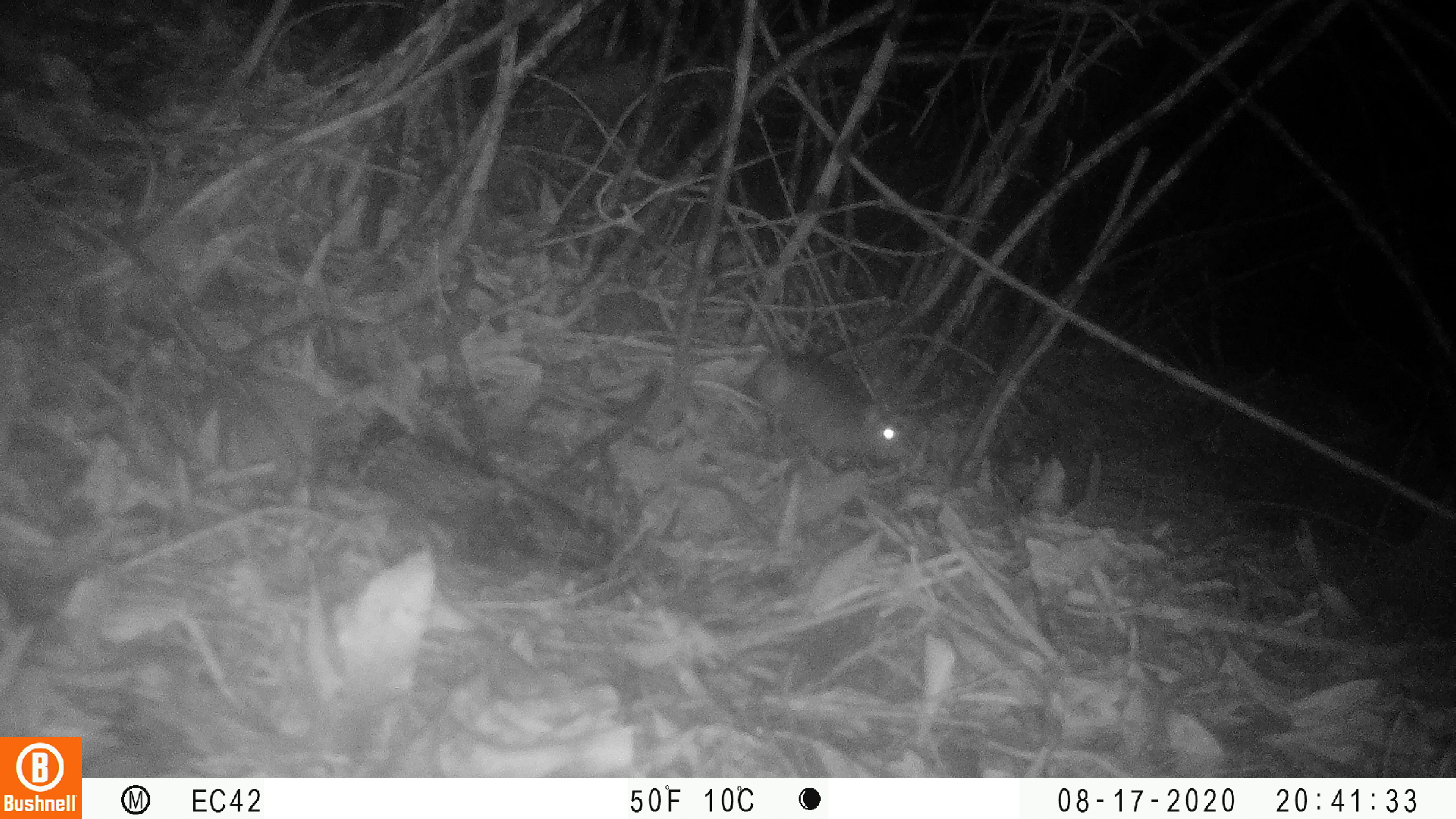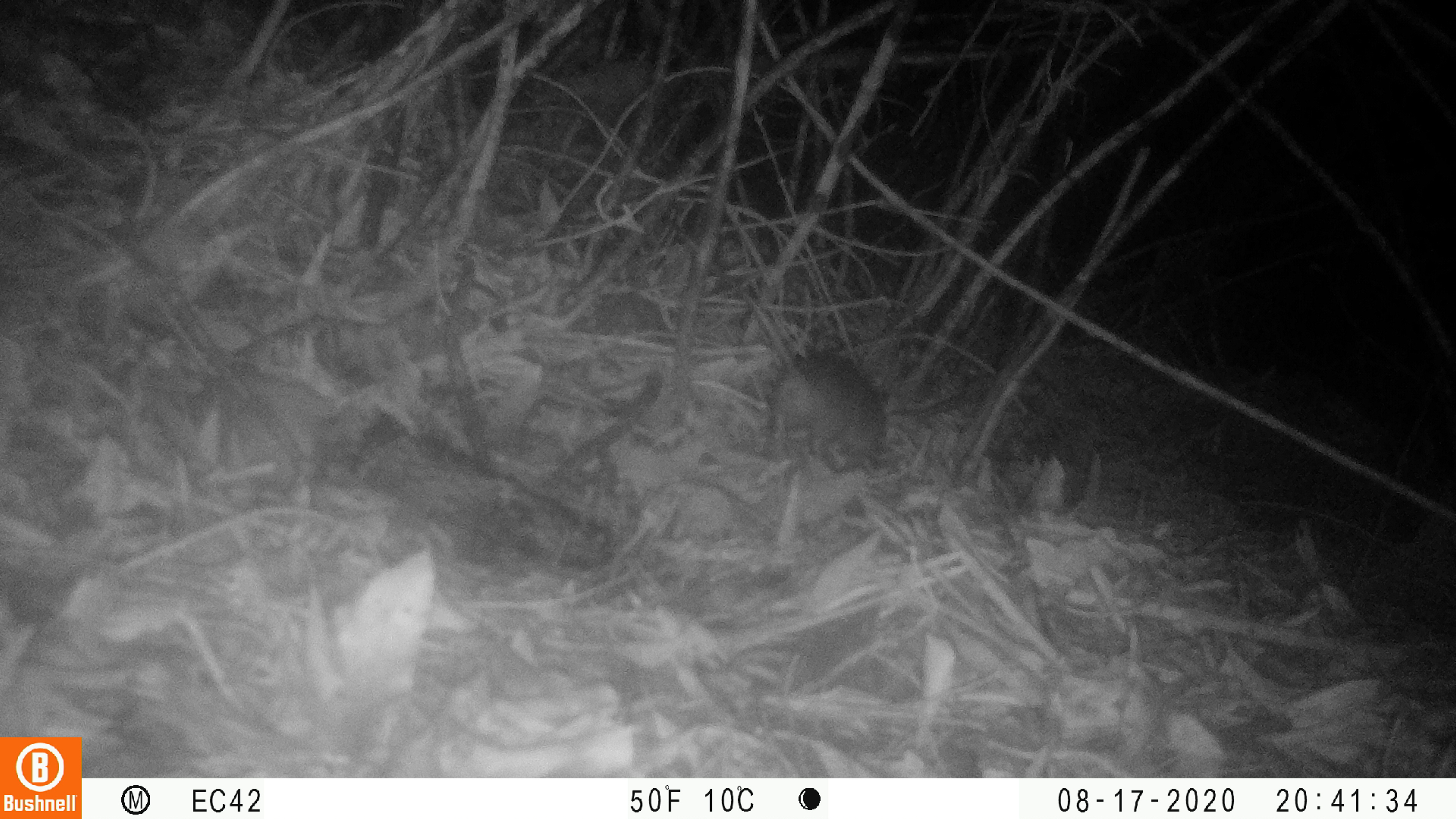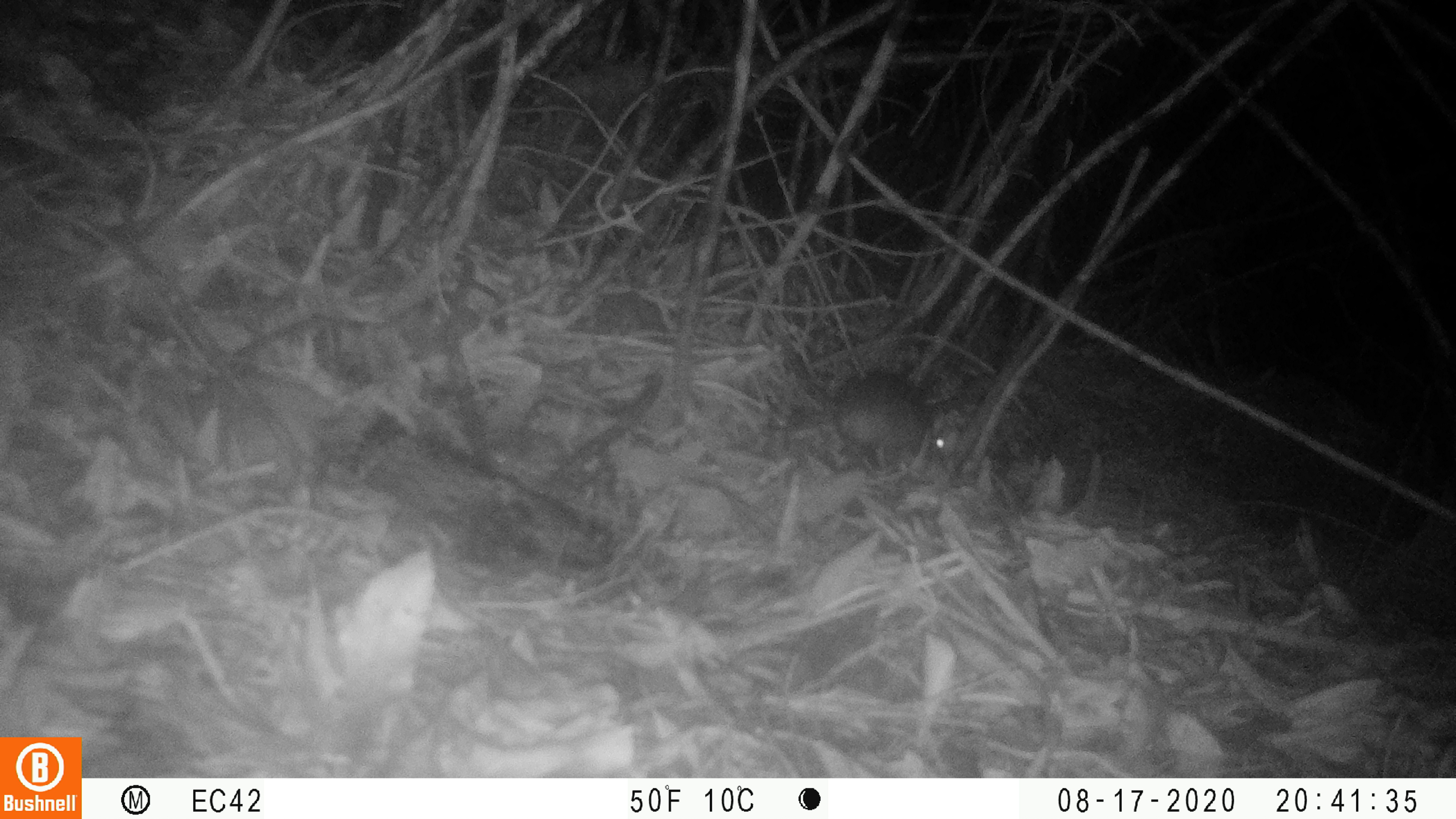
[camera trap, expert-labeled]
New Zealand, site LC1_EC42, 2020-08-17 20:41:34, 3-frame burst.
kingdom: Animalia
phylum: Chordata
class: Mammalia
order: Rodentia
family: Muridae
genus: Rattus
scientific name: Rattus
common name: rat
Rat (Rattus).